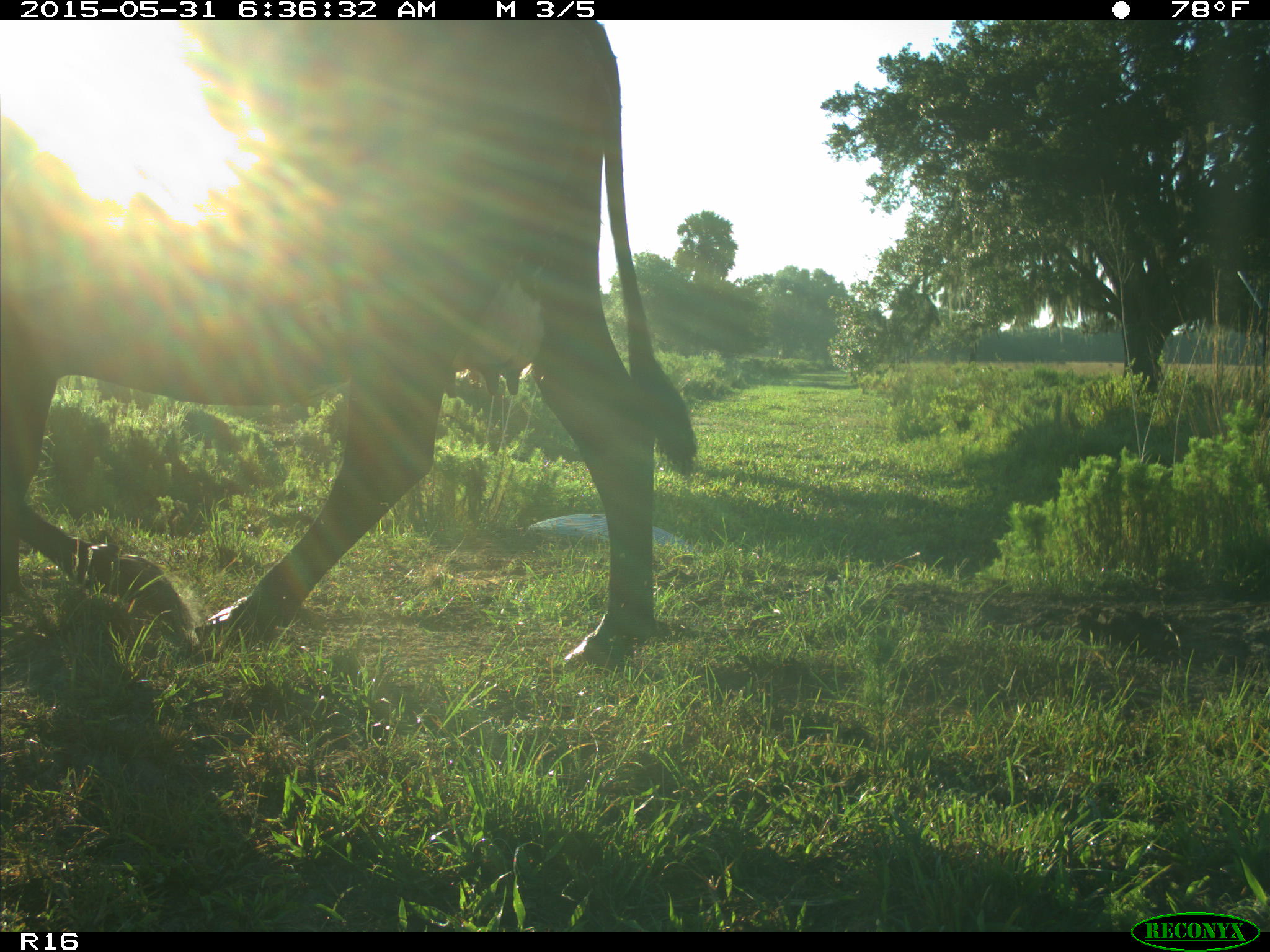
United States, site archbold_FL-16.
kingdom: Animalia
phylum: Chordata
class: Mammalia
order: Artiodactyla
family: Bovidae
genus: Bos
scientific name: Bos taurus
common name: domestic cow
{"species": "Bos taurus (domestic cow)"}